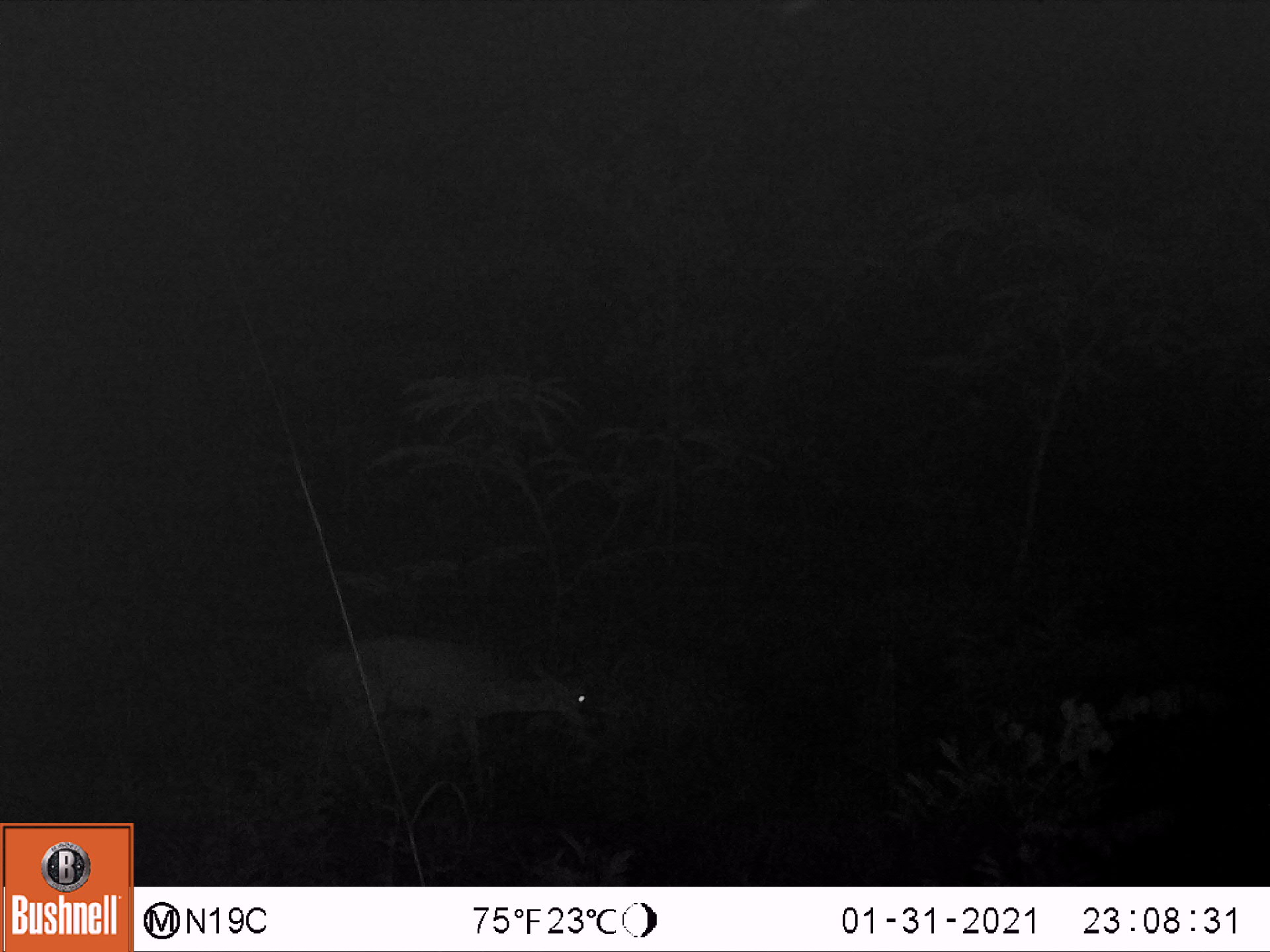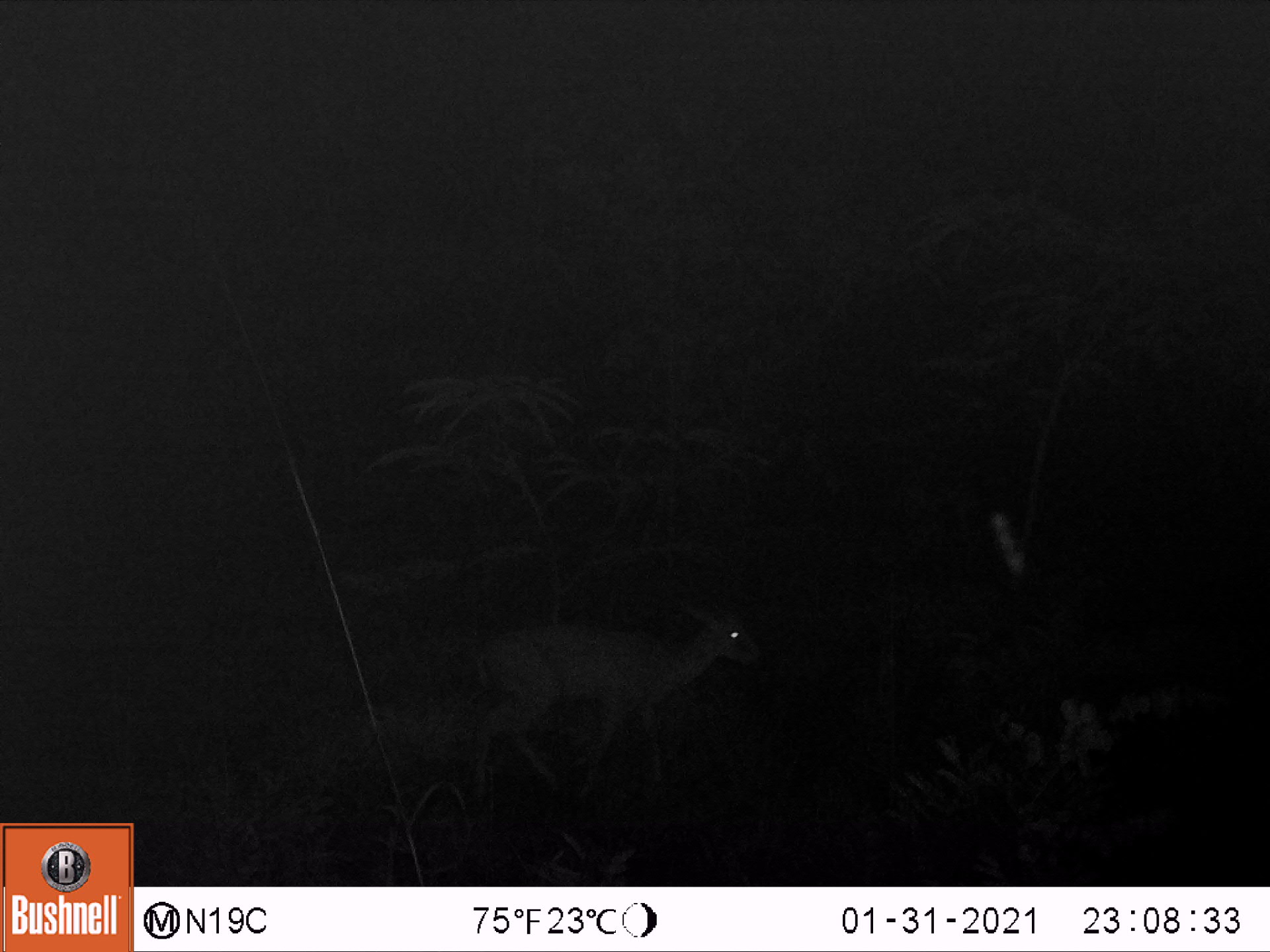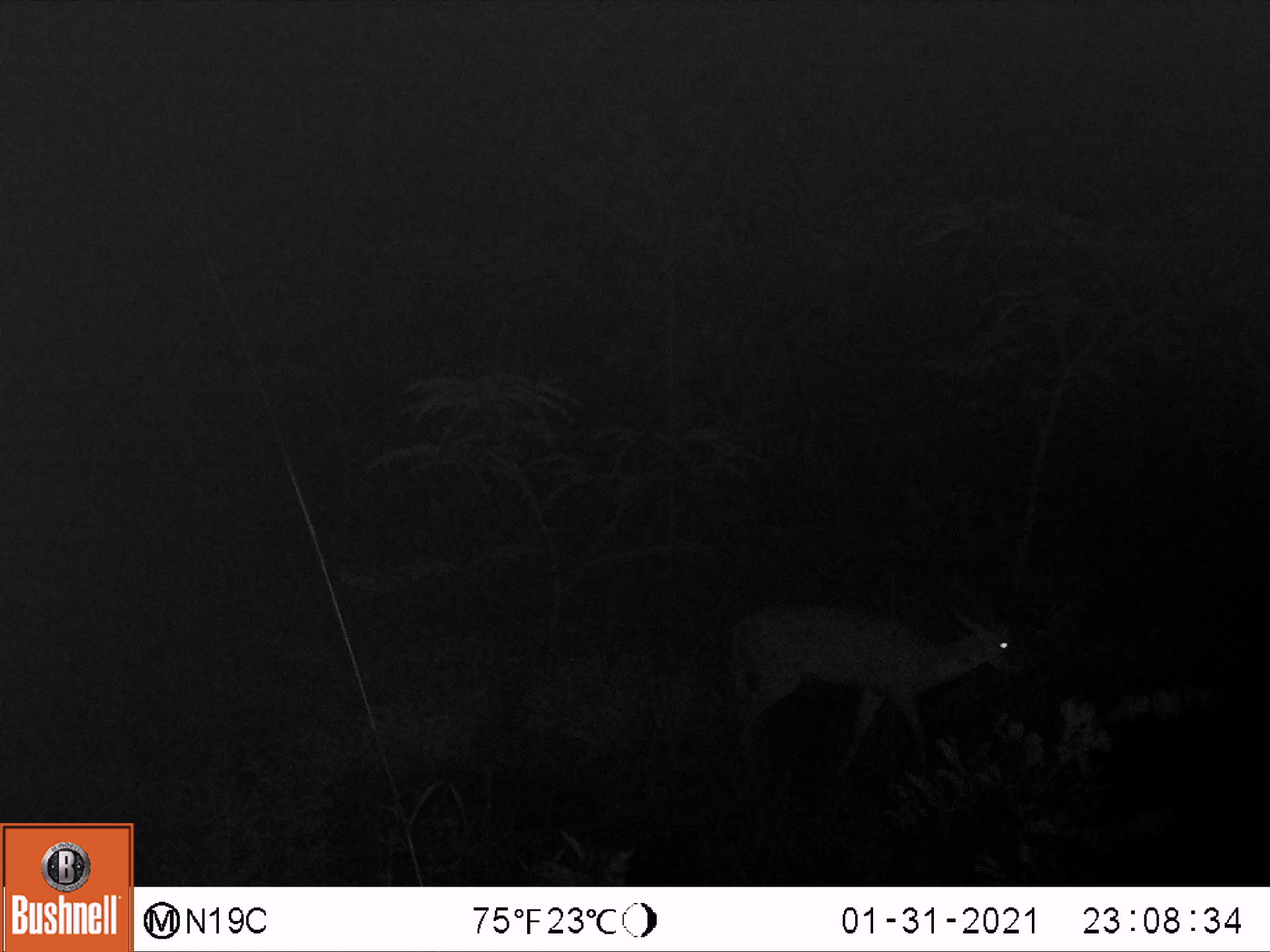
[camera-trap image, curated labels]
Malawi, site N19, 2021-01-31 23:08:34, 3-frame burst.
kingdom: Animalia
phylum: Chordata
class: Mammalia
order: Artiodactyla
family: Bovidae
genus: Sylvicapra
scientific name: Sylvicapra grimmia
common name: common duiker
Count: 1.